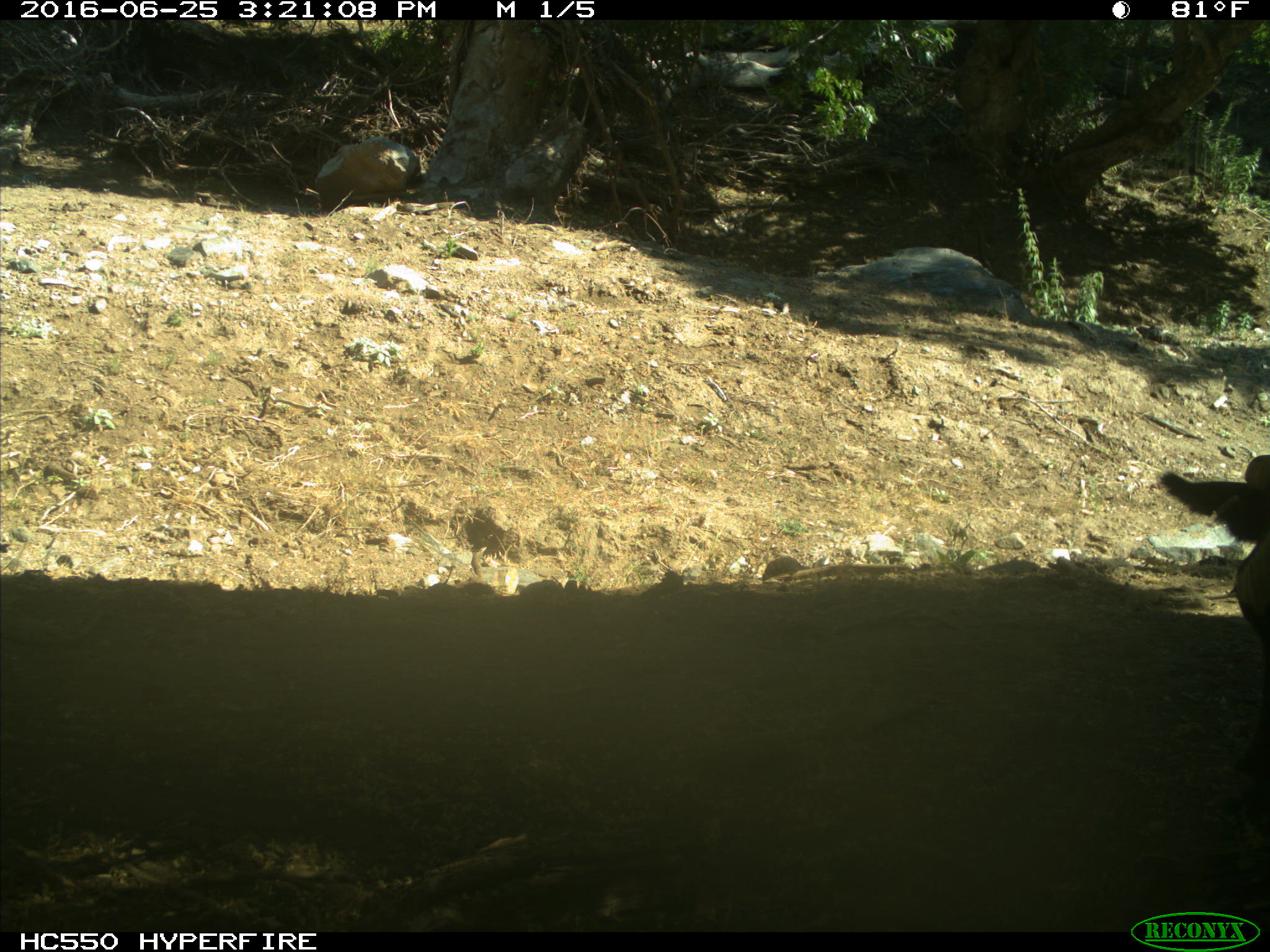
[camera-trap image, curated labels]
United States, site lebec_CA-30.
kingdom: Animalia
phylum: Chordata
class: Mammalia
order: Artiodactyla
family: Bovidae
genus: Bos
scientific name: Bos taurus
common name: domestic cow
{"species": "Bos taurus (domestic cow)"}